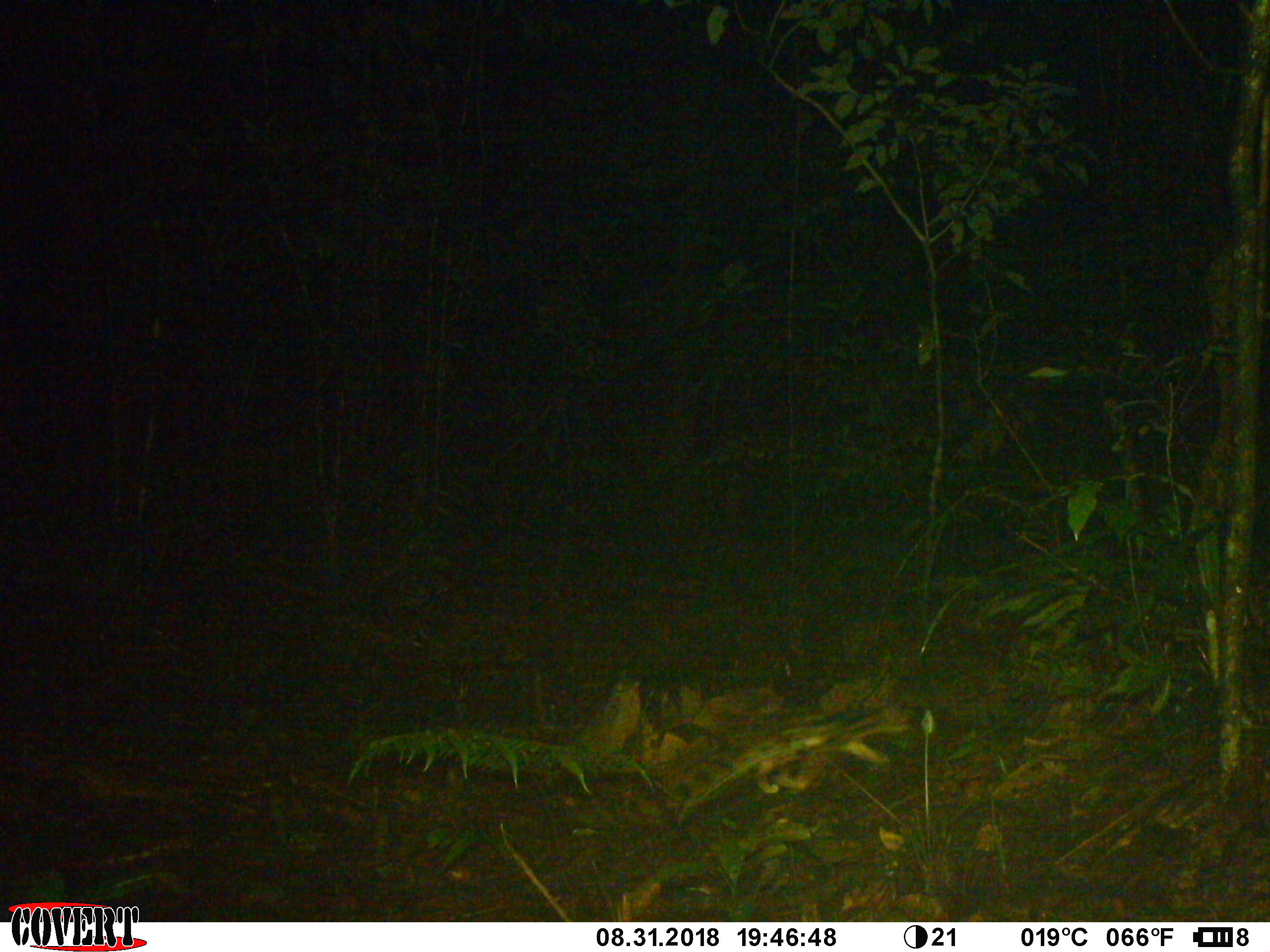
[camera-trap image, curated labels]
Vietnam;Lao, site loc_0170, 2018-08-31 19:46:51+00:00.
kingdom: Animalia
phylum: Chordata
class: Mammalia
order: Carnivora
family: Prionodontidae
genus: Prionodon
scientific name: Prionodon pardicolor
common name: spotted linsang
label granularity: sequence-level